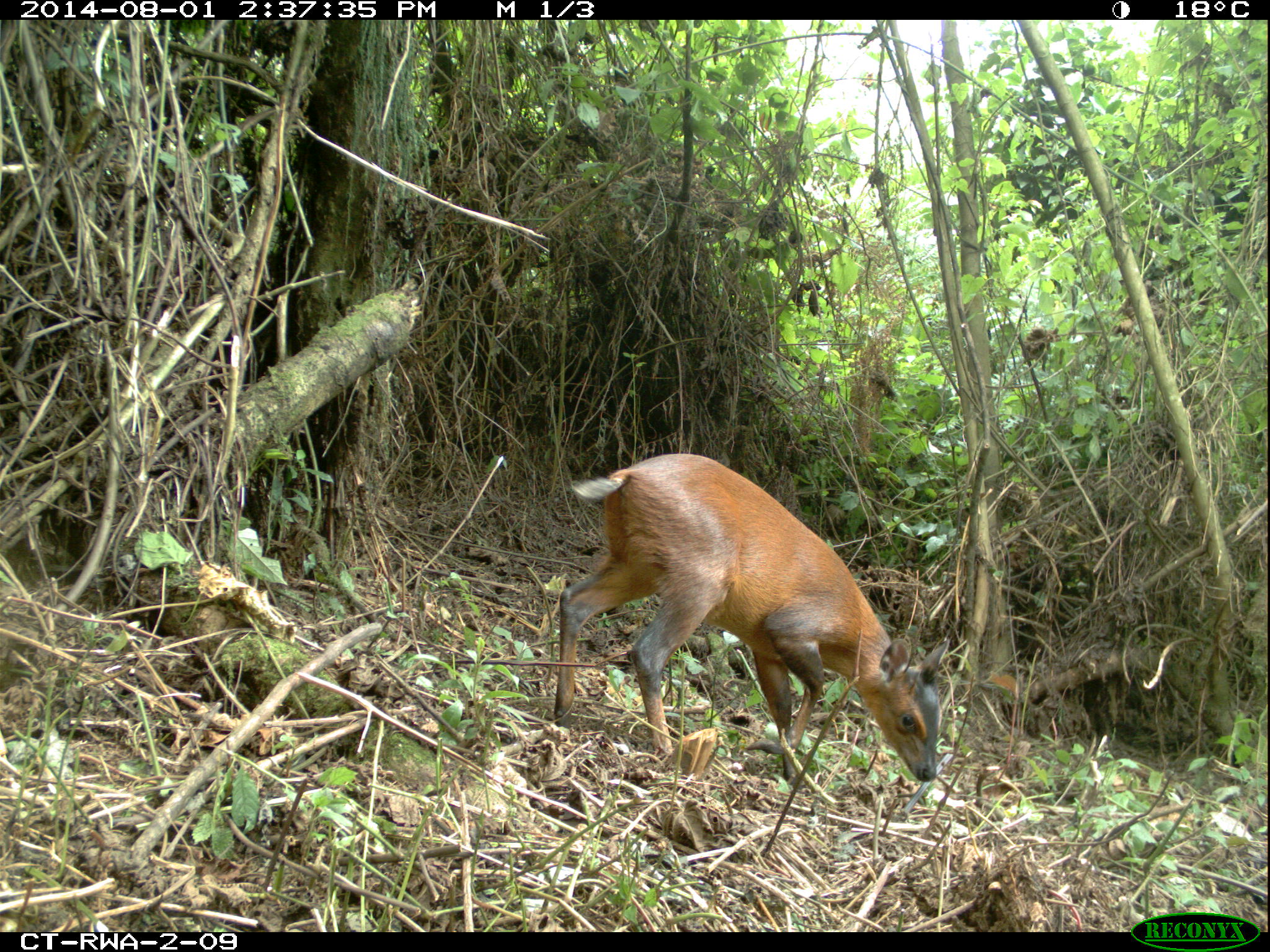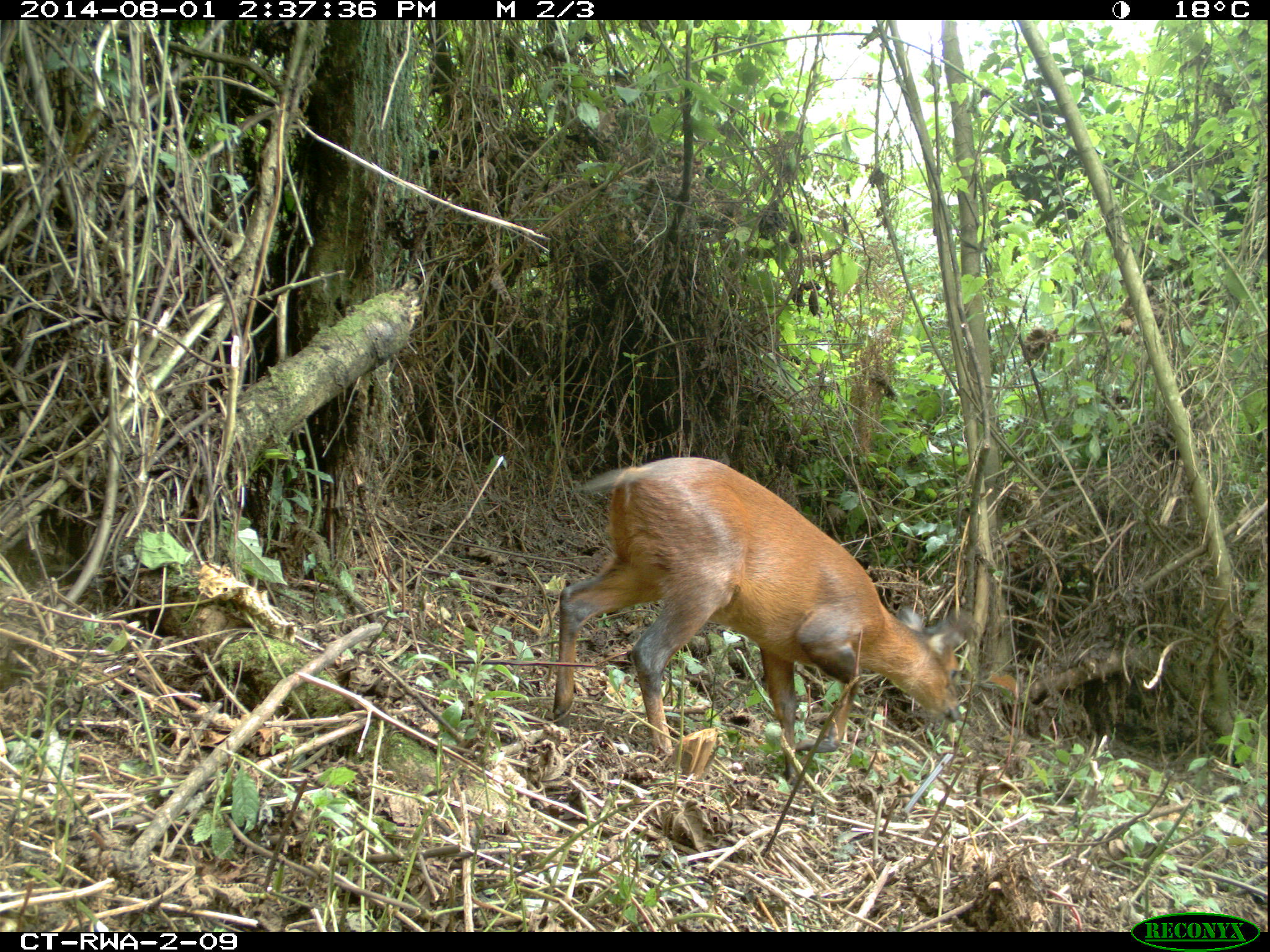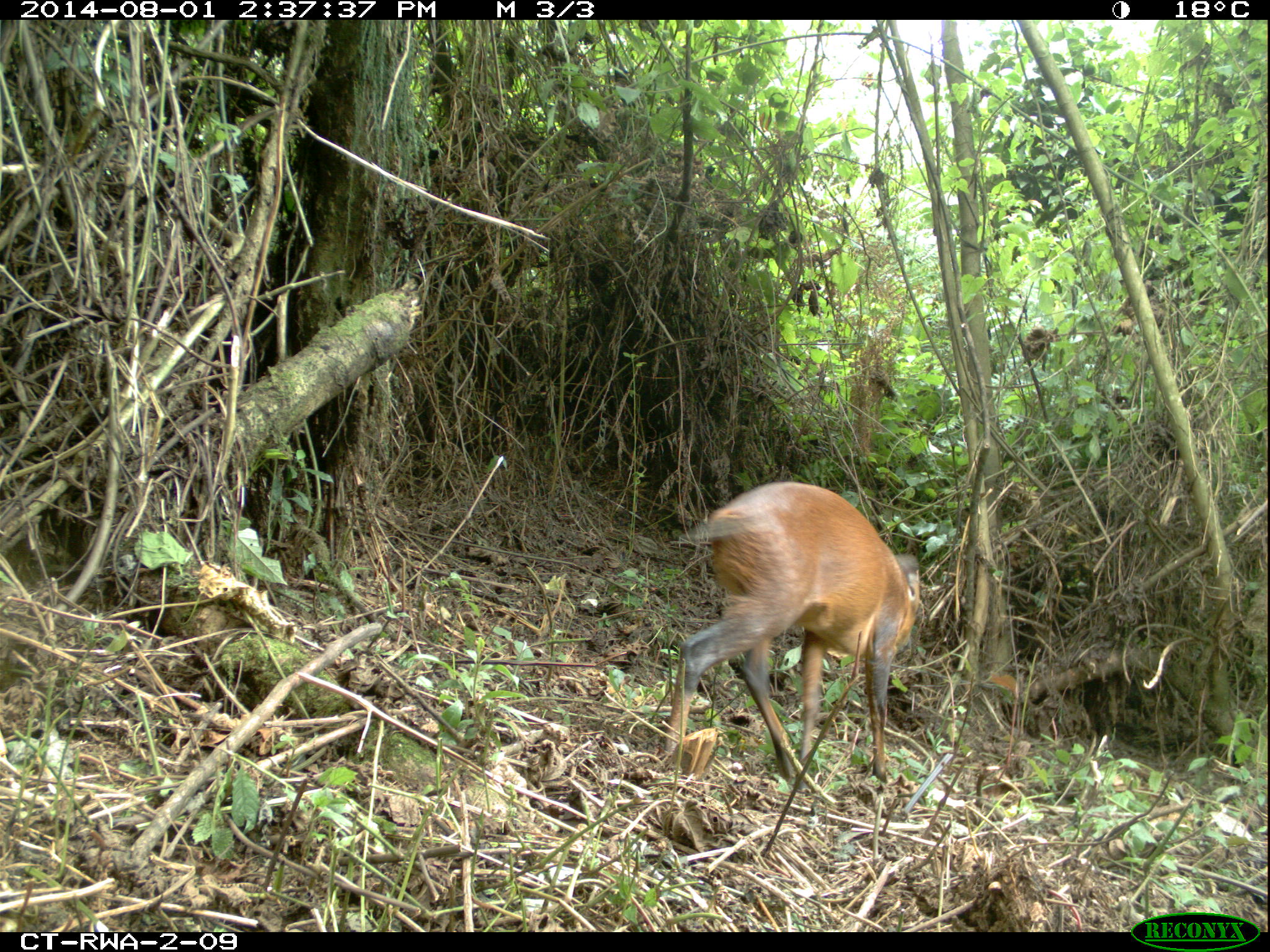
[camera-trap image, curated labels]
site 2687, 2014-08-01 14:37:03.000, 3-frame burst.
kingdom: Animalia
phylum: Chordata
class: Mammalia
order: Artiodactyla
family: Bovidae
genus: Cephalophus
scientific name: Cephalophus nigrifrons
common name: black-fronted duiker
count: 1